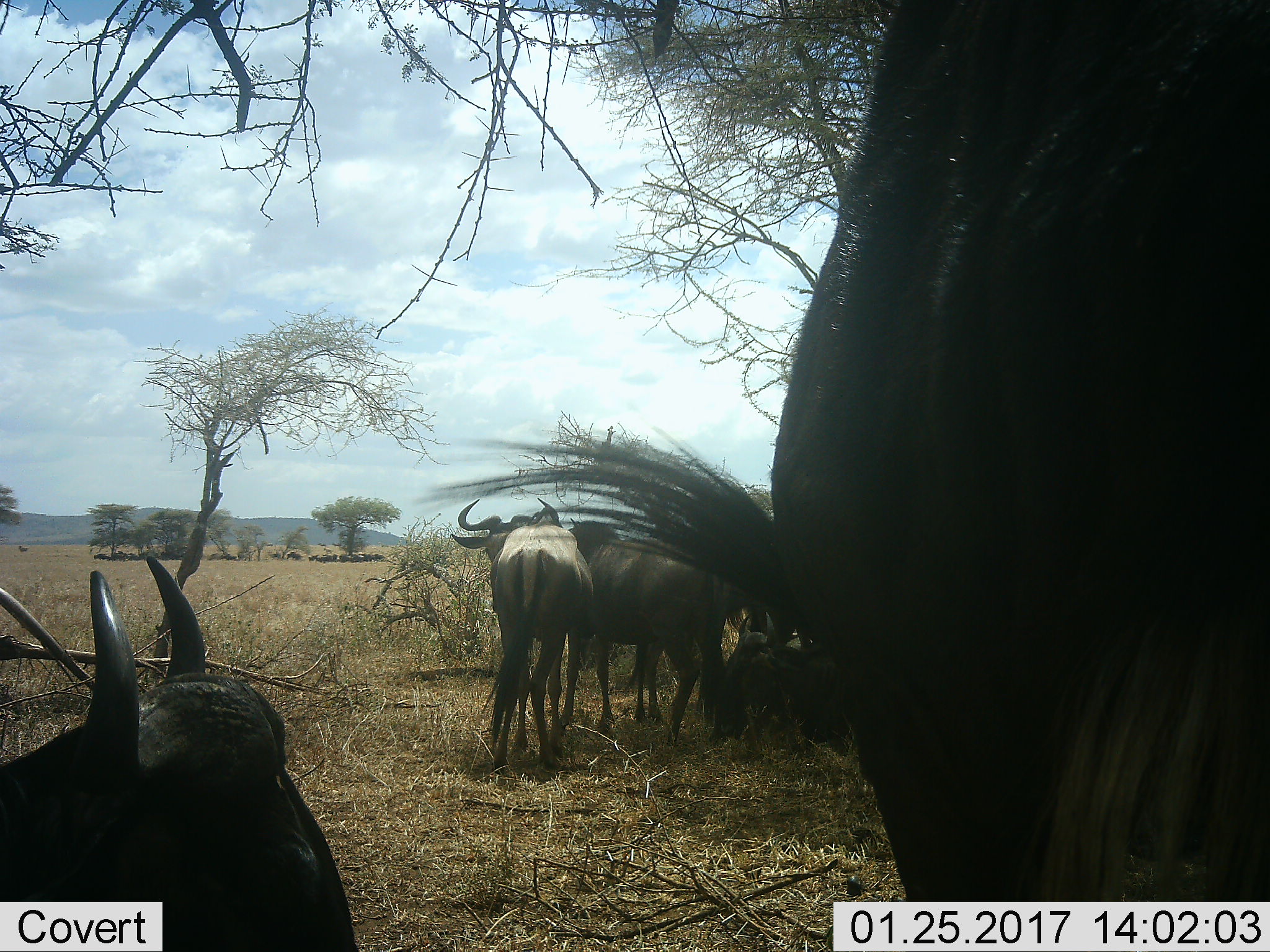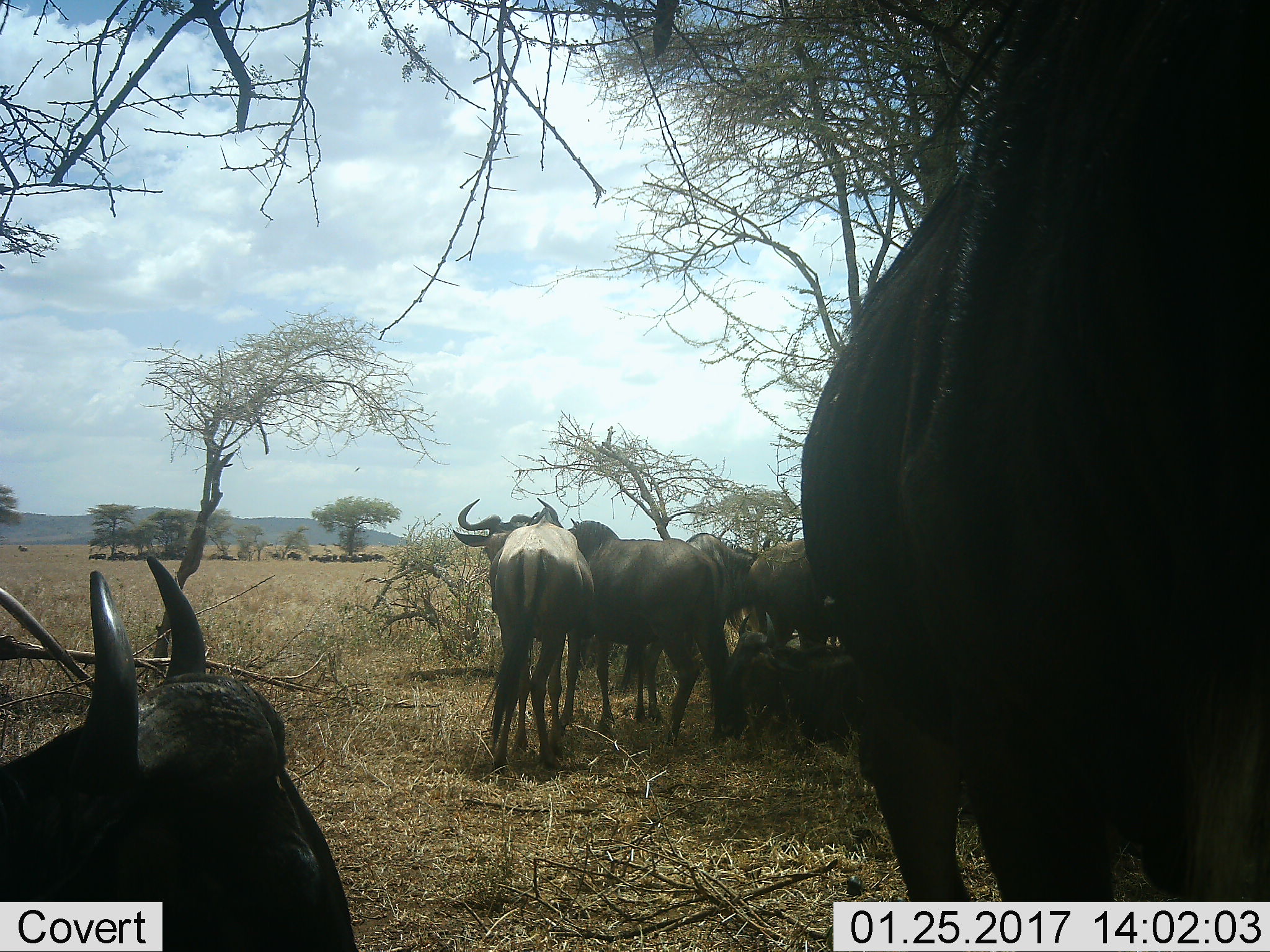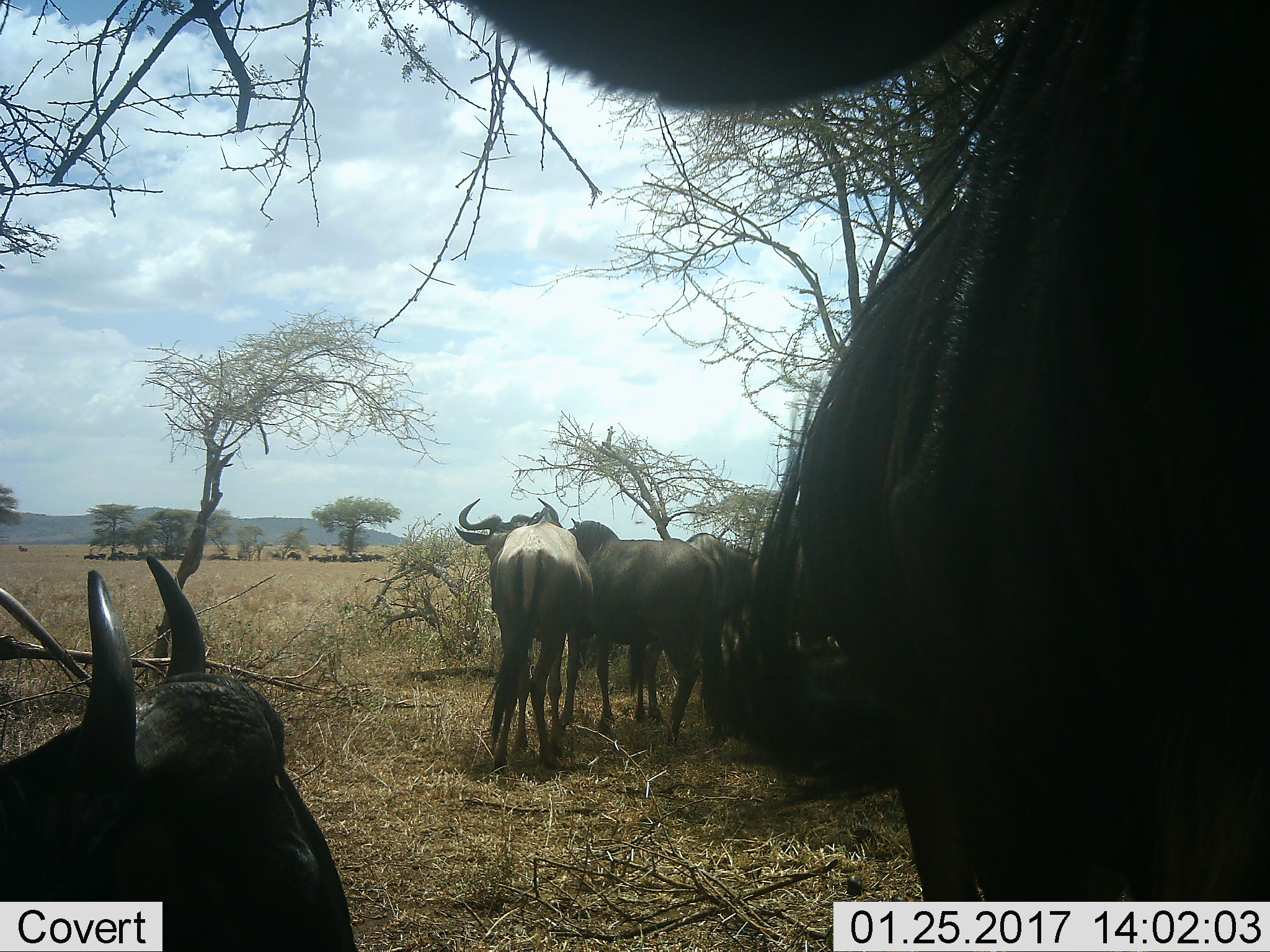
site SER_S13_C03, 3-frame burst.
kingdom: Animalia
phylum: Chordata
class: Mammalia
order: Artiodactyla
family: Bovidae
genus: Connochaetes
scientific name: Connochaetes taurinus taurinus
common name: blue wildebeest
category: wildebeestblue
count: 7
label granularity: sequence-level